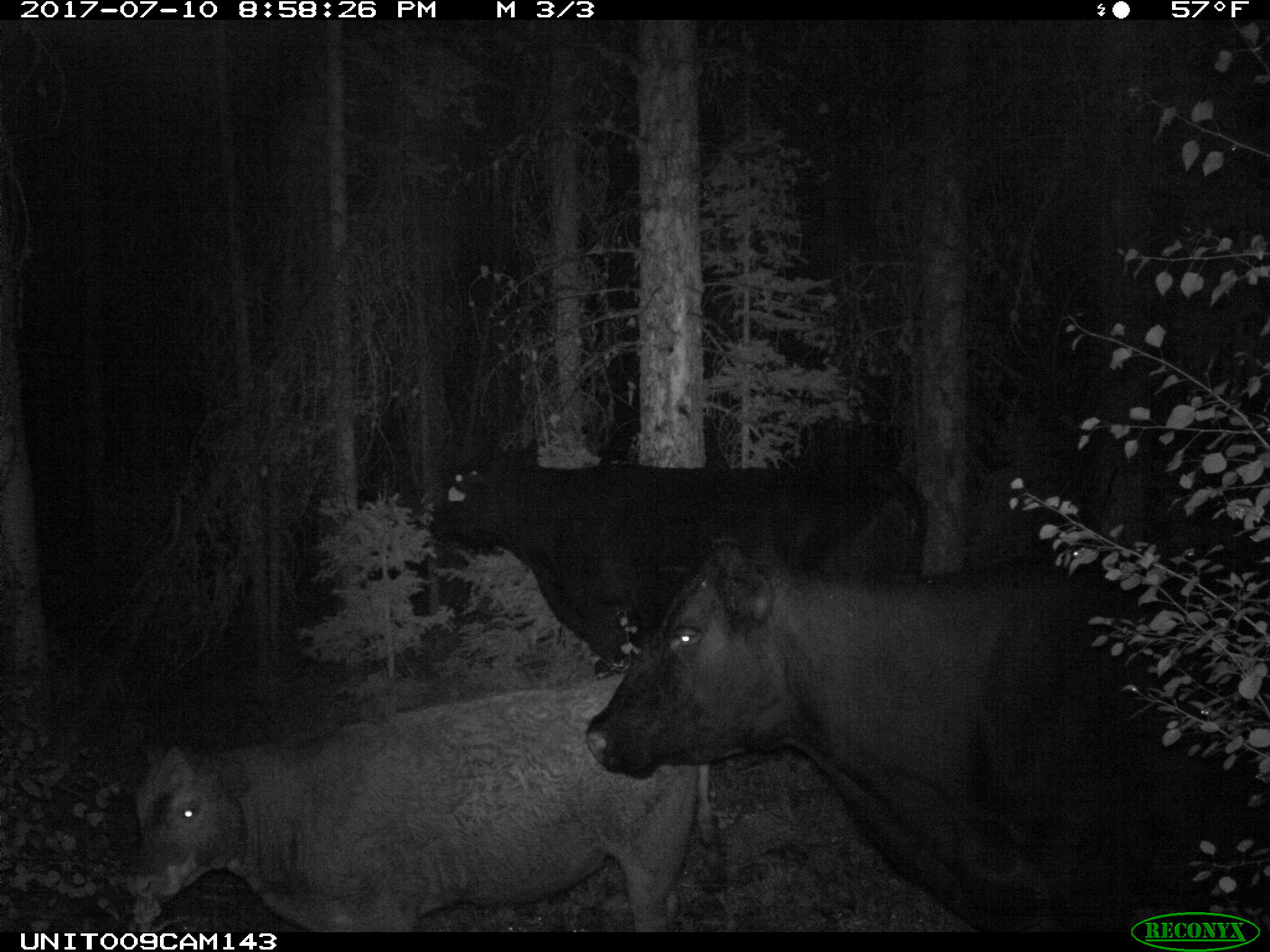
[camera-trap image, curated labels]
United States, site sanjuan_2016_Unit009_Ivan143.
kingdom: Animalia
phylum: Chordata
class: Mammalia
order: Artiodactyla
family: Bovidae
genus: Bos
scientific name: Bos taurus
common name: domestic cow